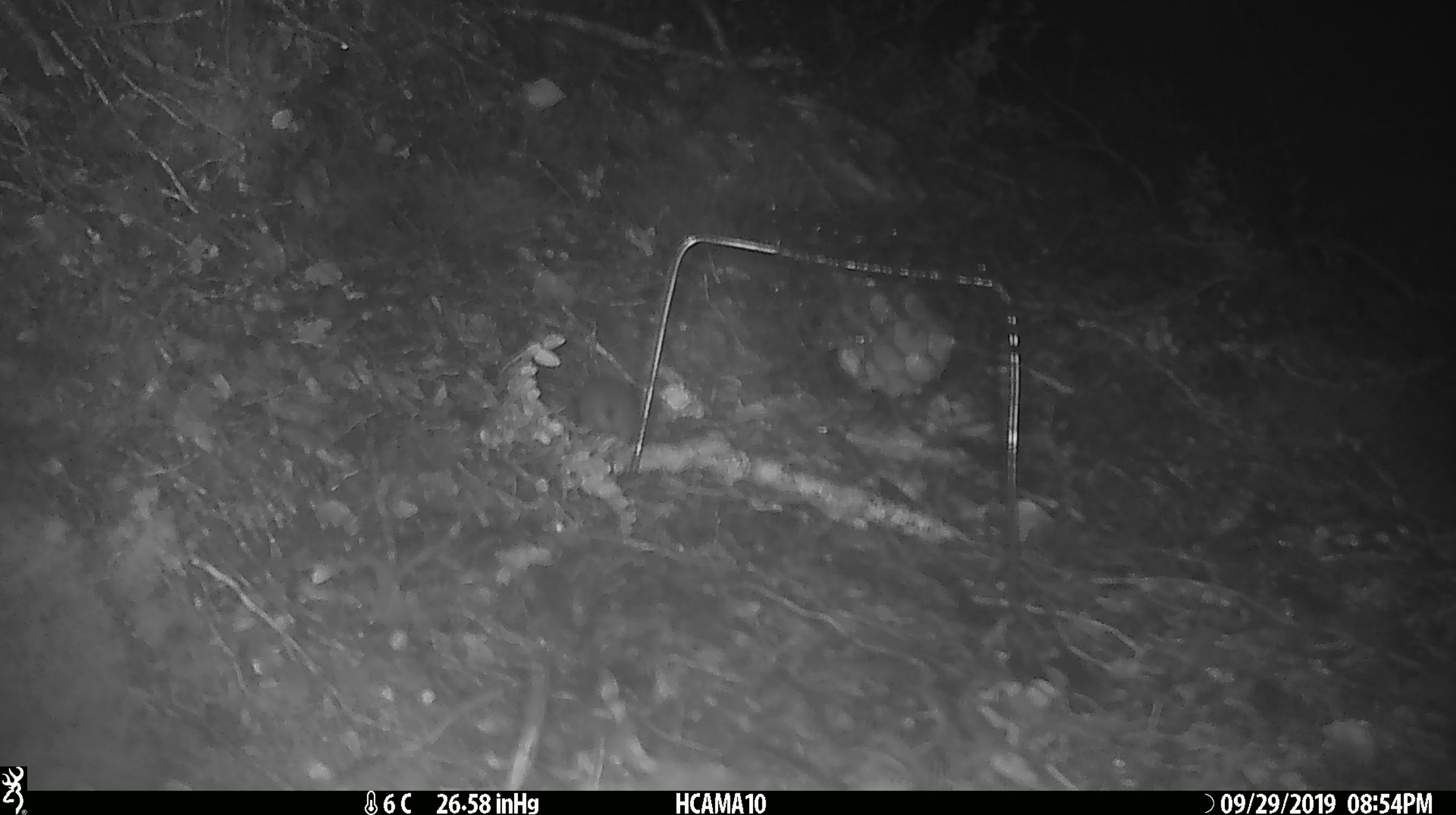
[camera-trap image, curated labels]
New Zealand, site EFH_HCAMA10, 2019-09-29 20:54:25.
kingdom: Animalia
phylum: Chordata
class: Mammalia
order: Rodentia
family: Muridae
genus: Mus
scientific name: Mus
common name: mouse